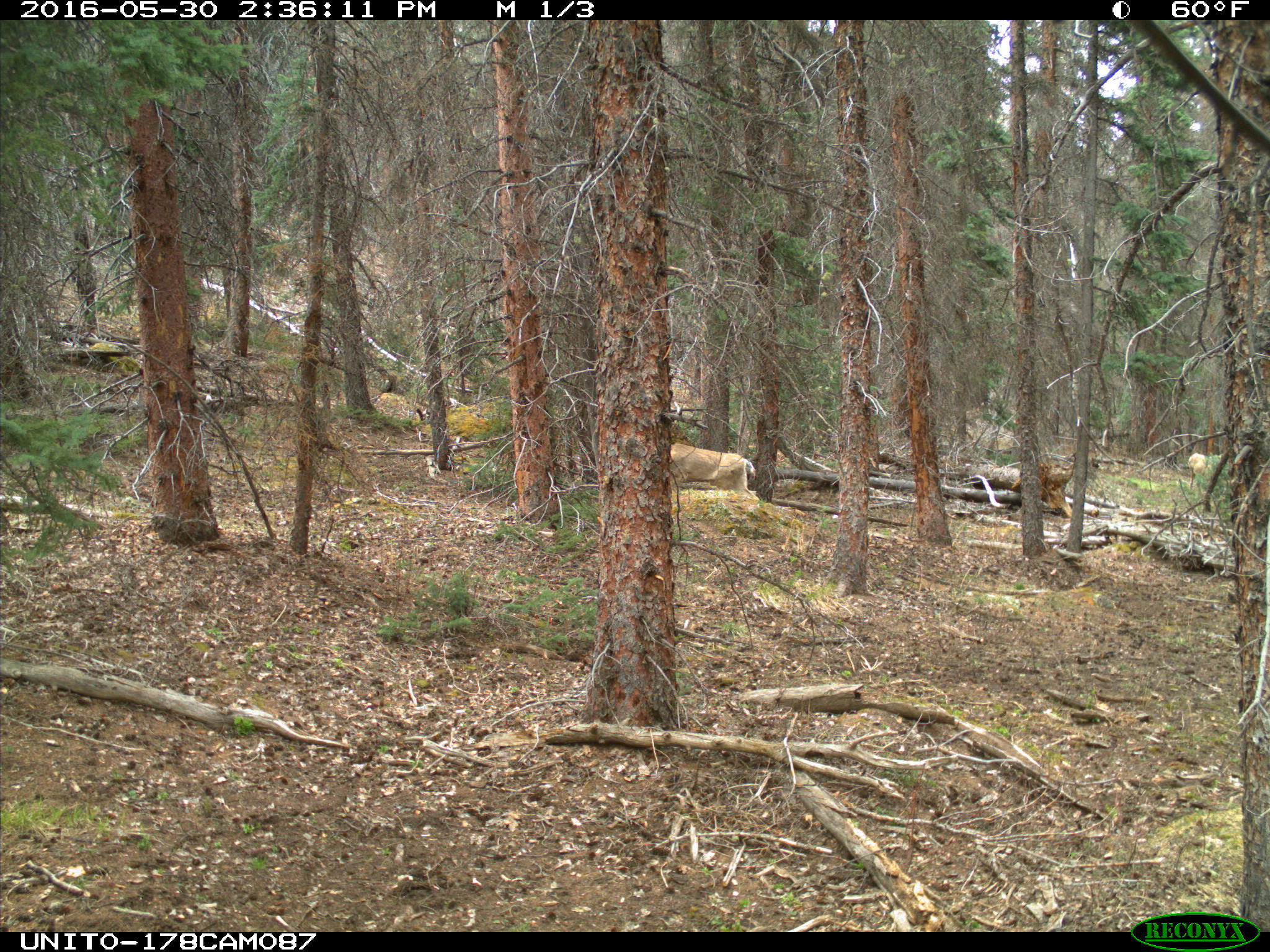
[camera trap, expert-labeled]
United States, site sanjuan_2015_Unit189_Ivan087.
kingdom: Animalia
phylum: Chordata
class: Mammalia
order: Artiodactyla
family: Cervidae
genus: Odocoileus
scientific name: Odocoileus hemionus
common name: mule deer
Odocoileus hemionus (mule deer).